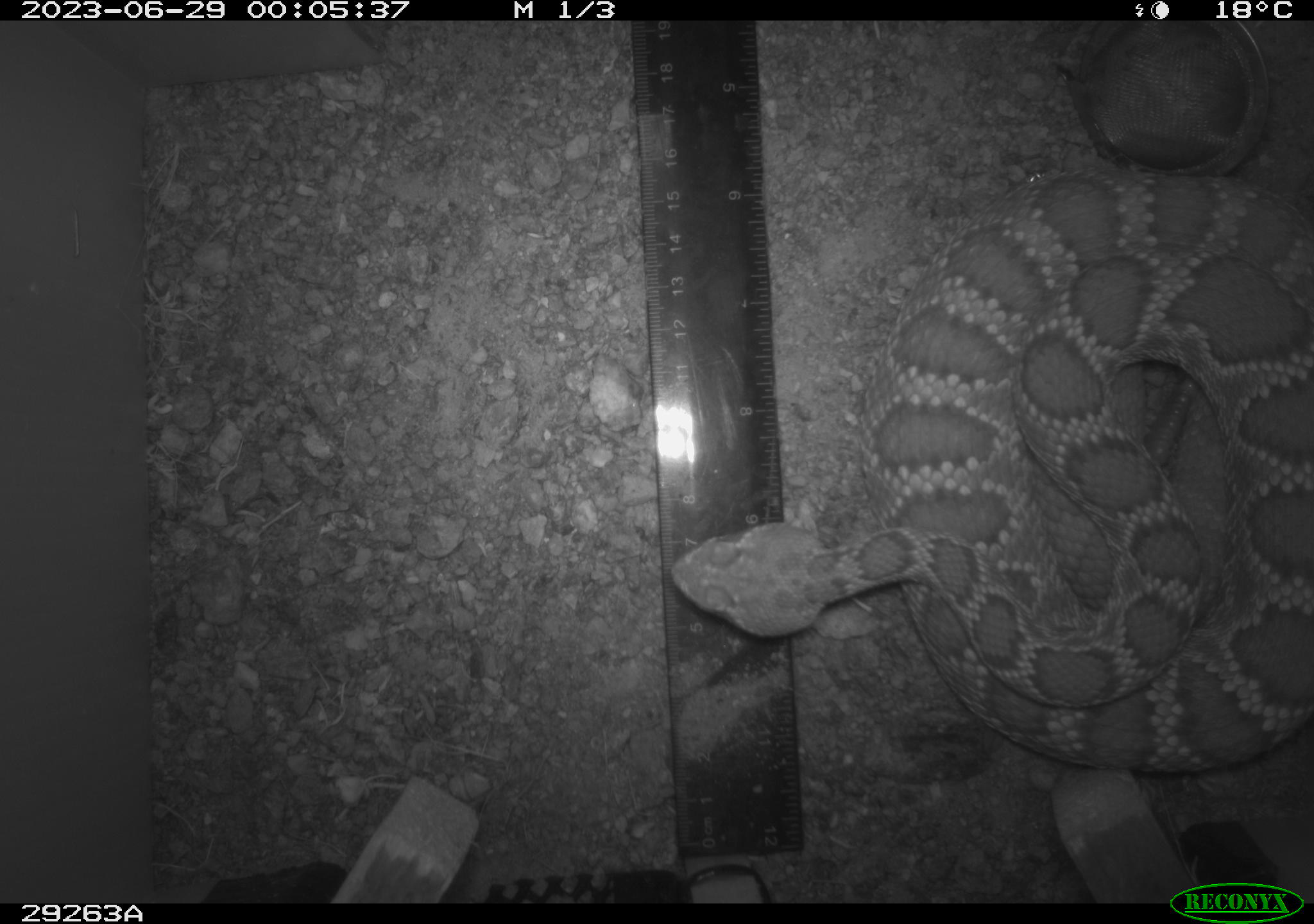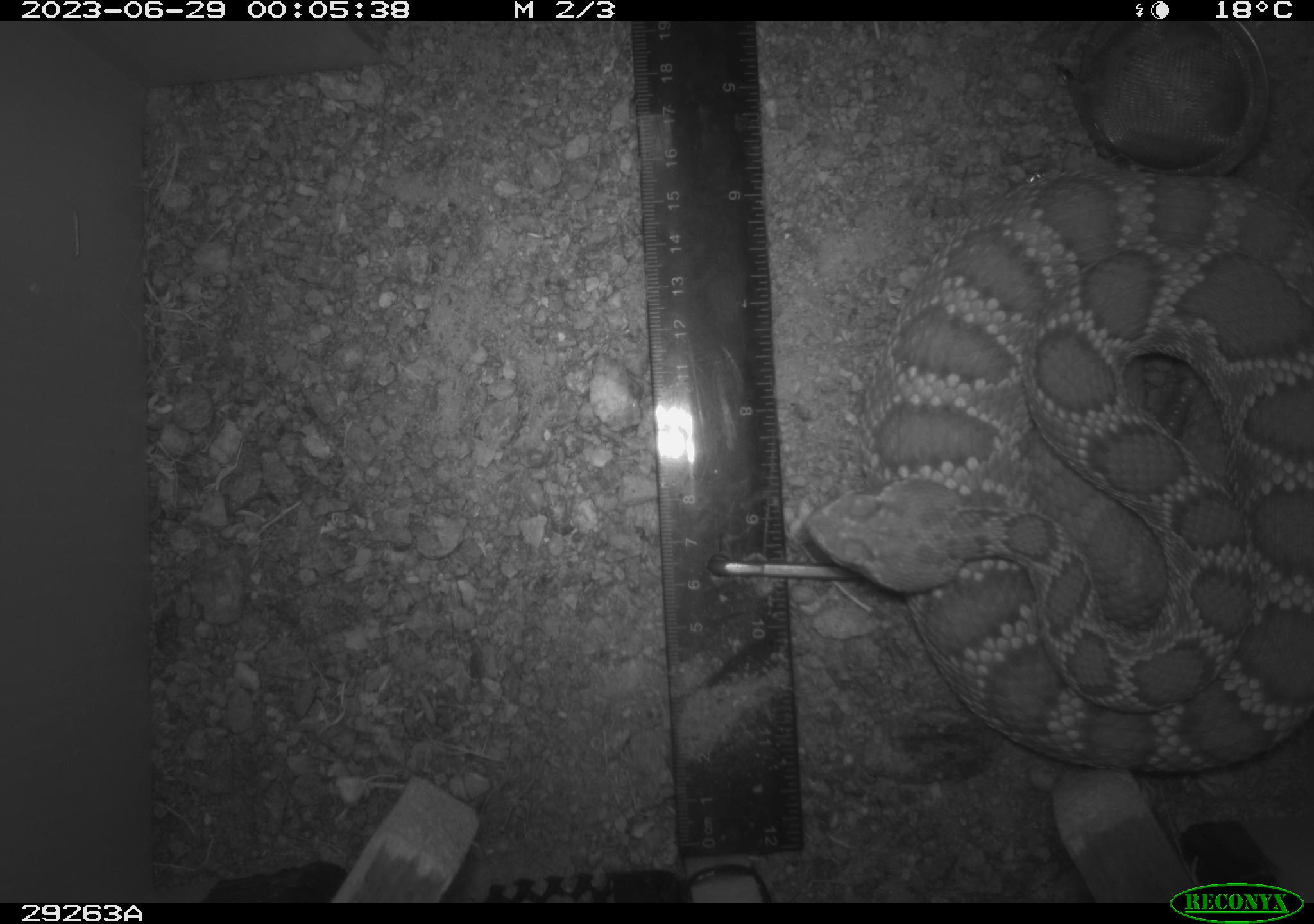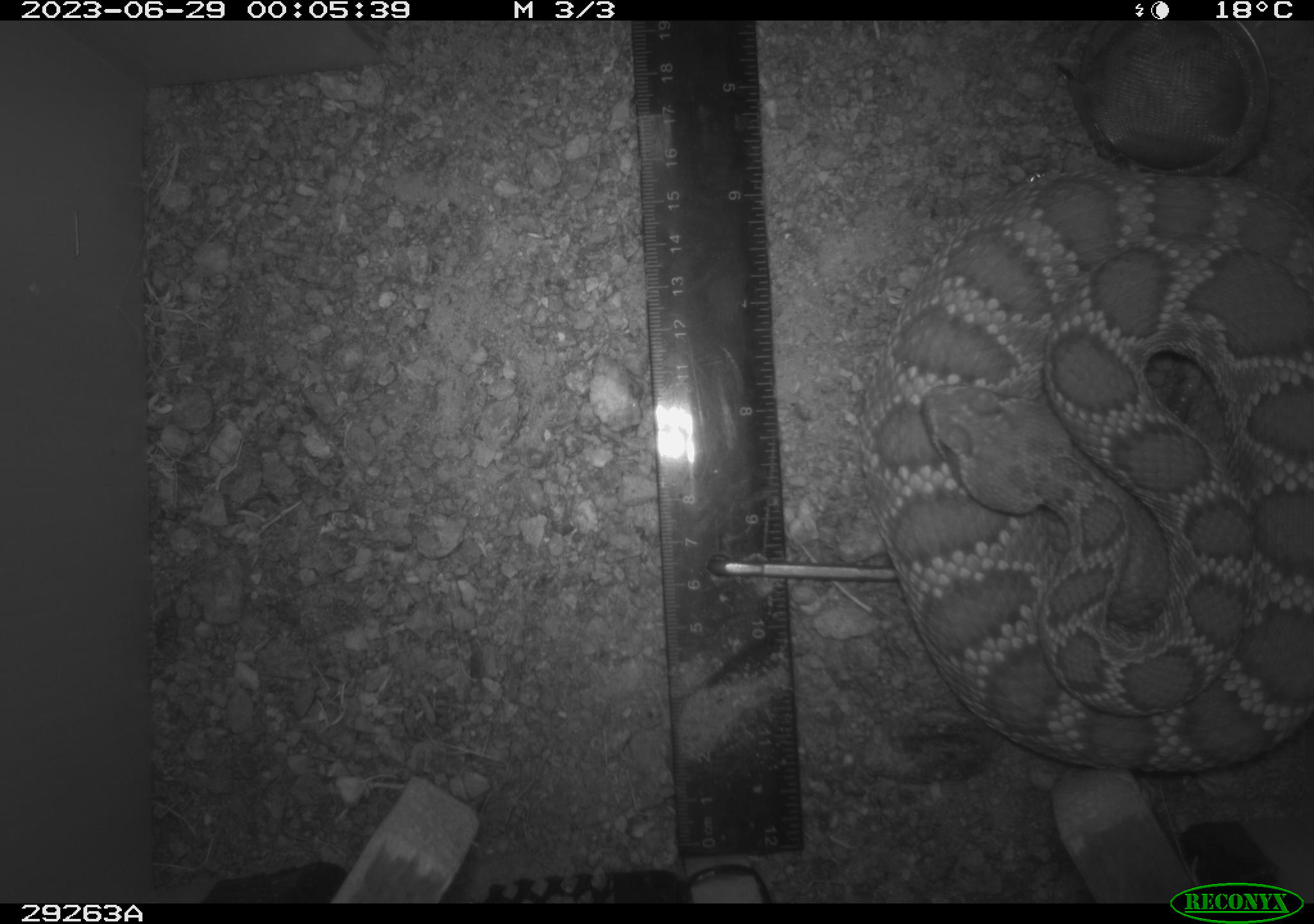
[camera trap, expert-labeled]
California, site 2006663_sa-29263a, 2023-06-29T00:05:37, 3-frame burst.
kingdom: Animalia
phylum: Chordata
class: Reptilia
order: Squamata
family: Viperidae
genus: Crotalus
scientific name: Crotalus scutulatus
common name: mojave rattlesnake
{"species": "mojave rattlesnake (Crotalus scutulatus)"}